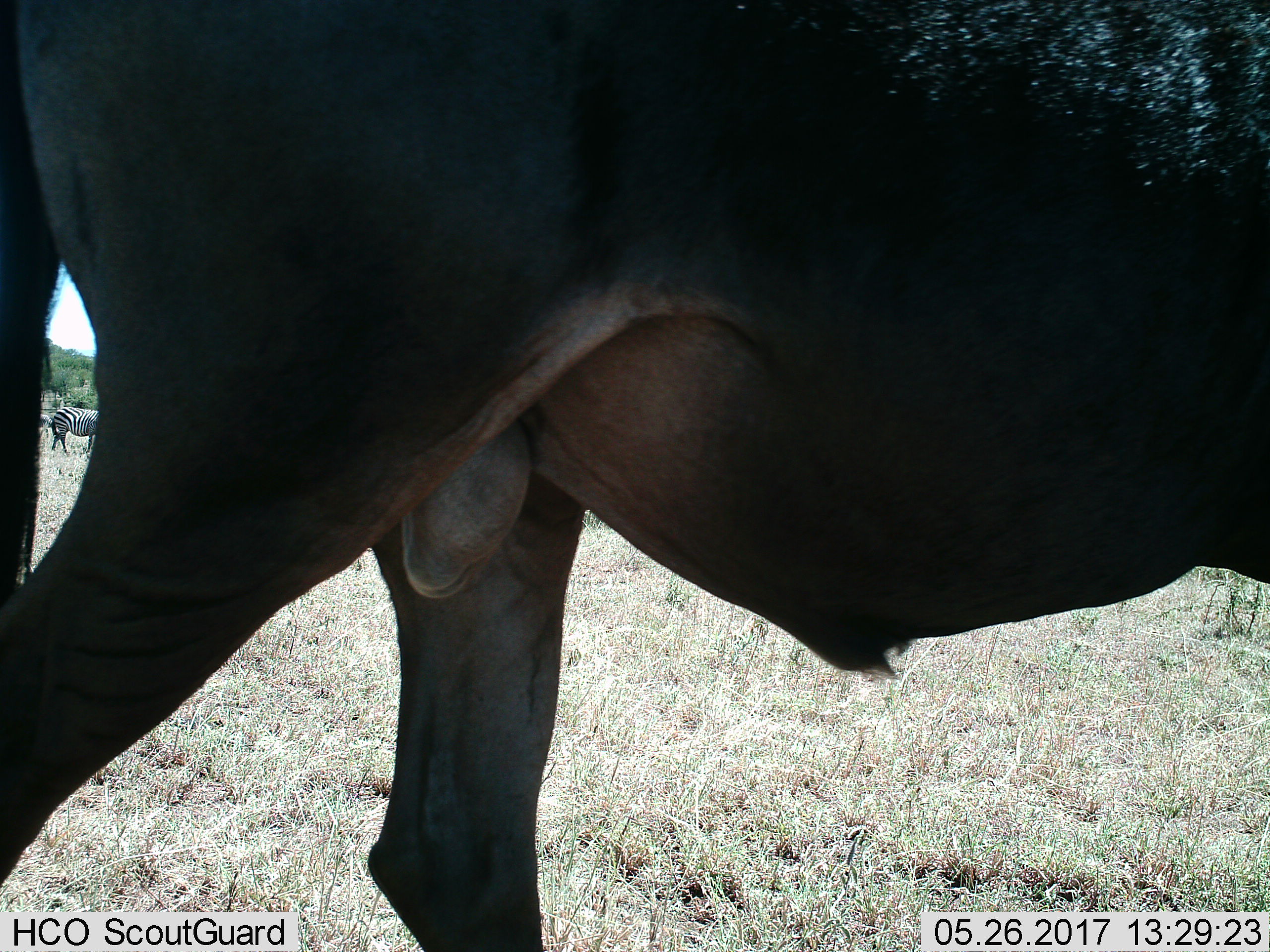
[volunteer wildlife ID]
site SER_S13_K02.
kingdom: Animalia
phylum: Chordata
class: Mammalia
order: Artiodactyla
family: Bovidae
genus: Connochaetes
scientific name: Connochaetes taurinus taurinus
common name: blue wildebeest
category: wildebeestblue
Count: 1.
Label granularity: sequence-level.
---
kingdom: Animalia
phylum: Chordata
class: Mammalia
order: Perissodactyla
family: Equidae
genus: Equus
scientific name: Equus quagga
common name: plains zebra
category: zebraplains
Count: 1.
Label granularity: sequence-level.